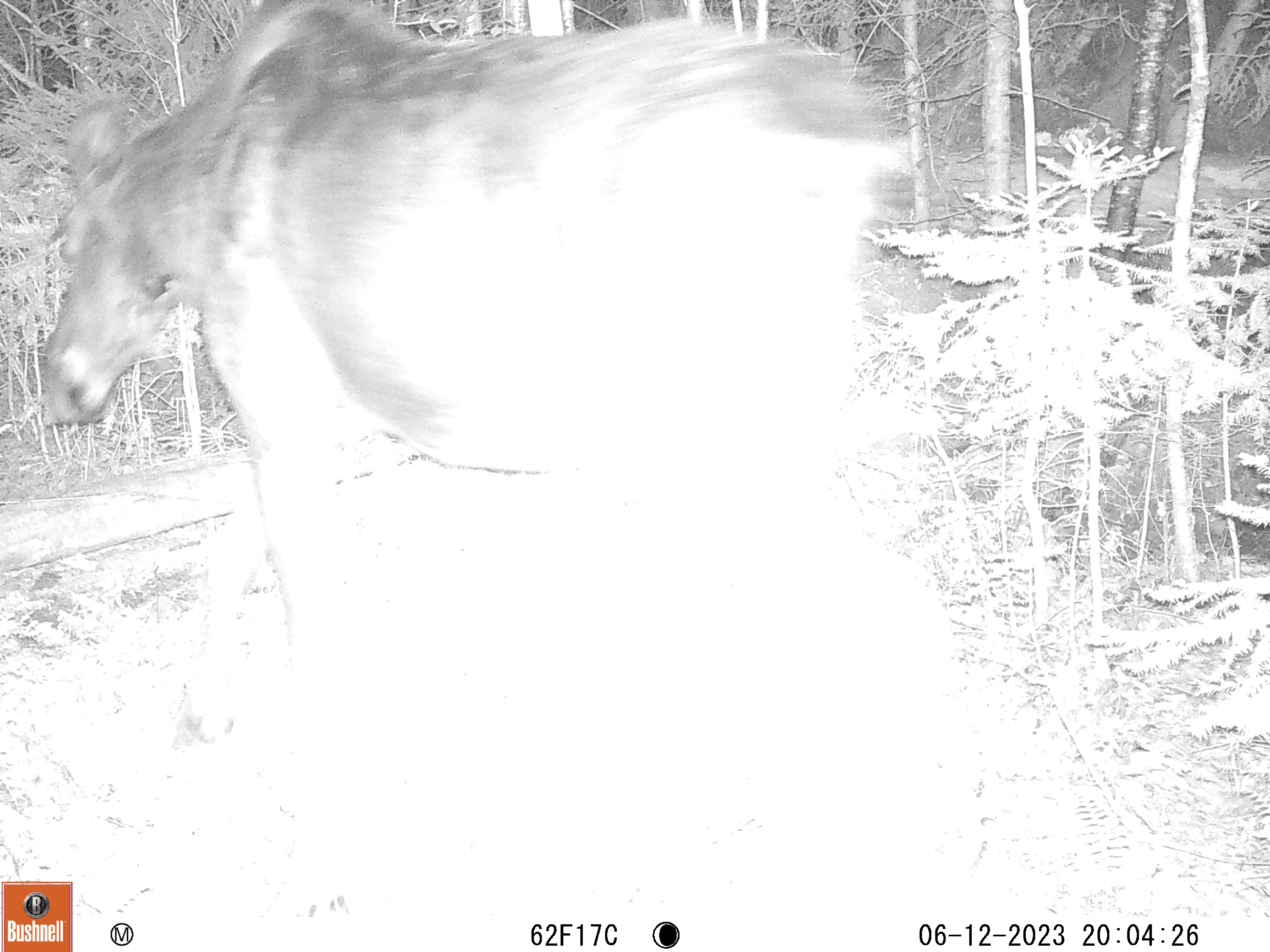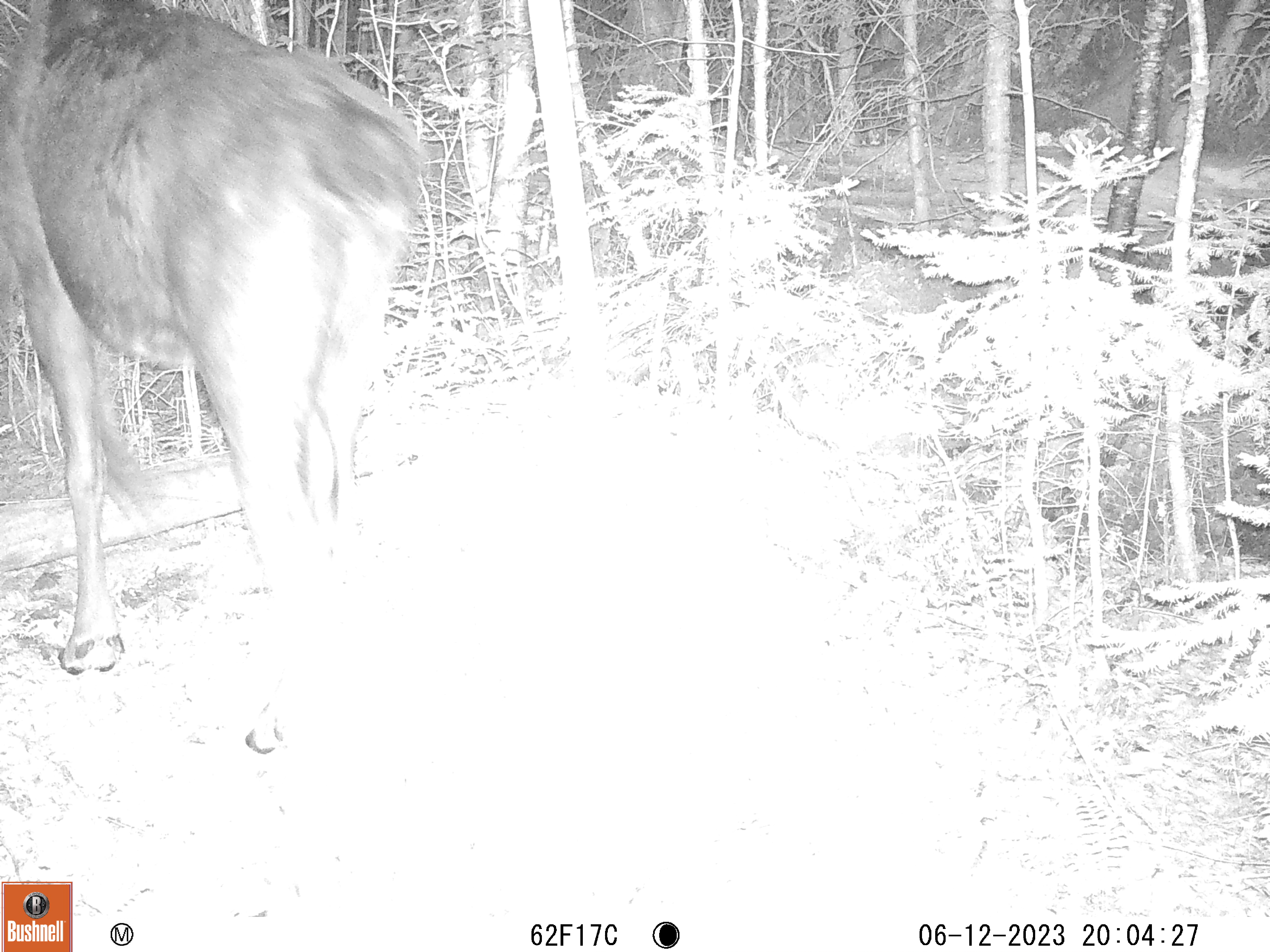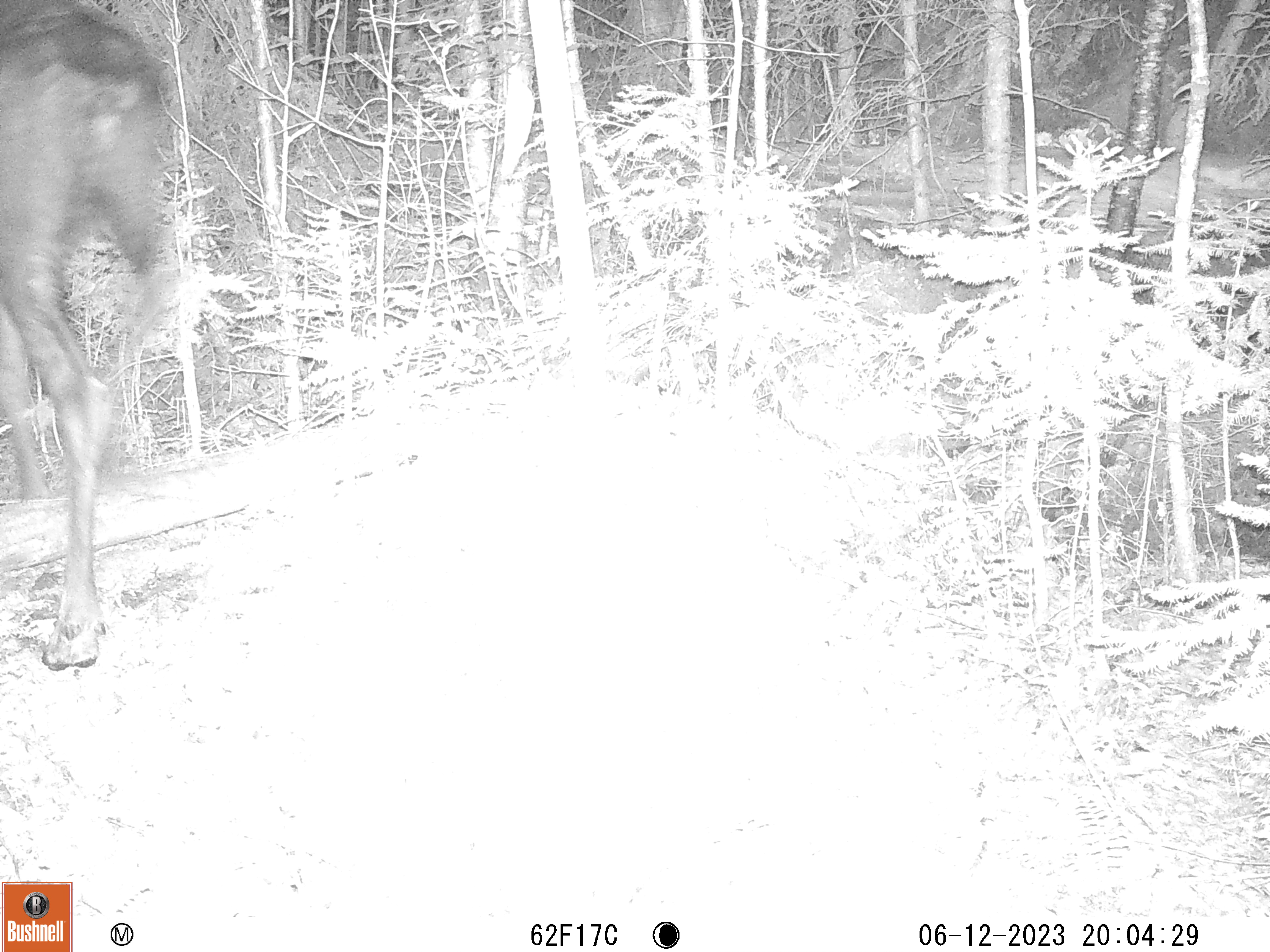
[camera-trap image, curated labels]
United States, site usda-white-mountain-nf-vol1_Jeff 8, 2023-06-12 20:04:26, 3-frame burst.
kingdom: Animalia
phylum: Chordata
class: Mammalia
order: Artiodactyla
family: Cervidae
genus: Alces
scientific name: Alces alces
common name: moose